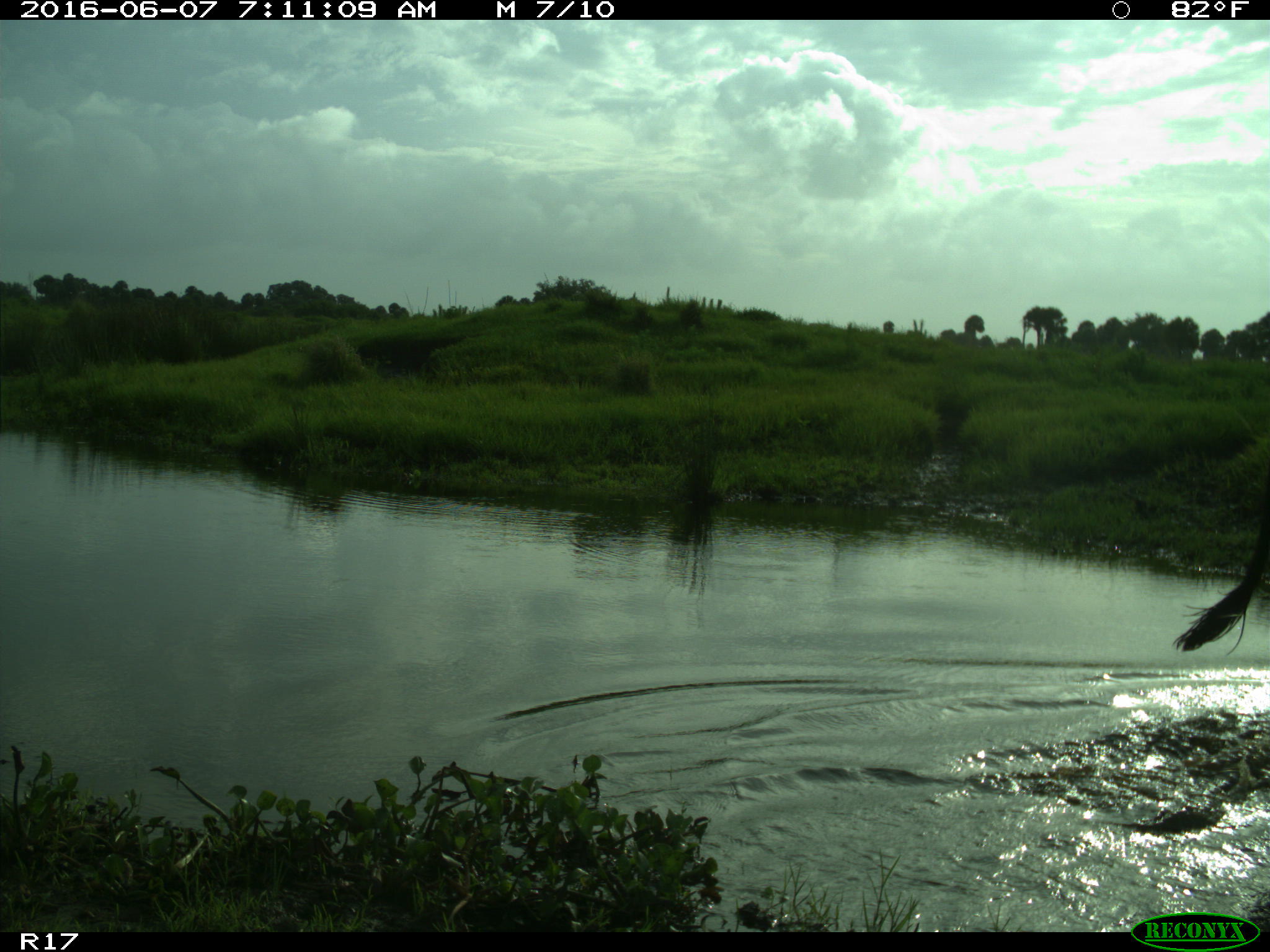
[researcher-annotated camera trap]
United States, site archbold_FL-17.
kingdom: Animalia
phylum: Chordata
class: Mammalia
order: Artiodactyla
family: Bovidae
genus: Bos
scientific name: Bos taurus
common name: domestic cow